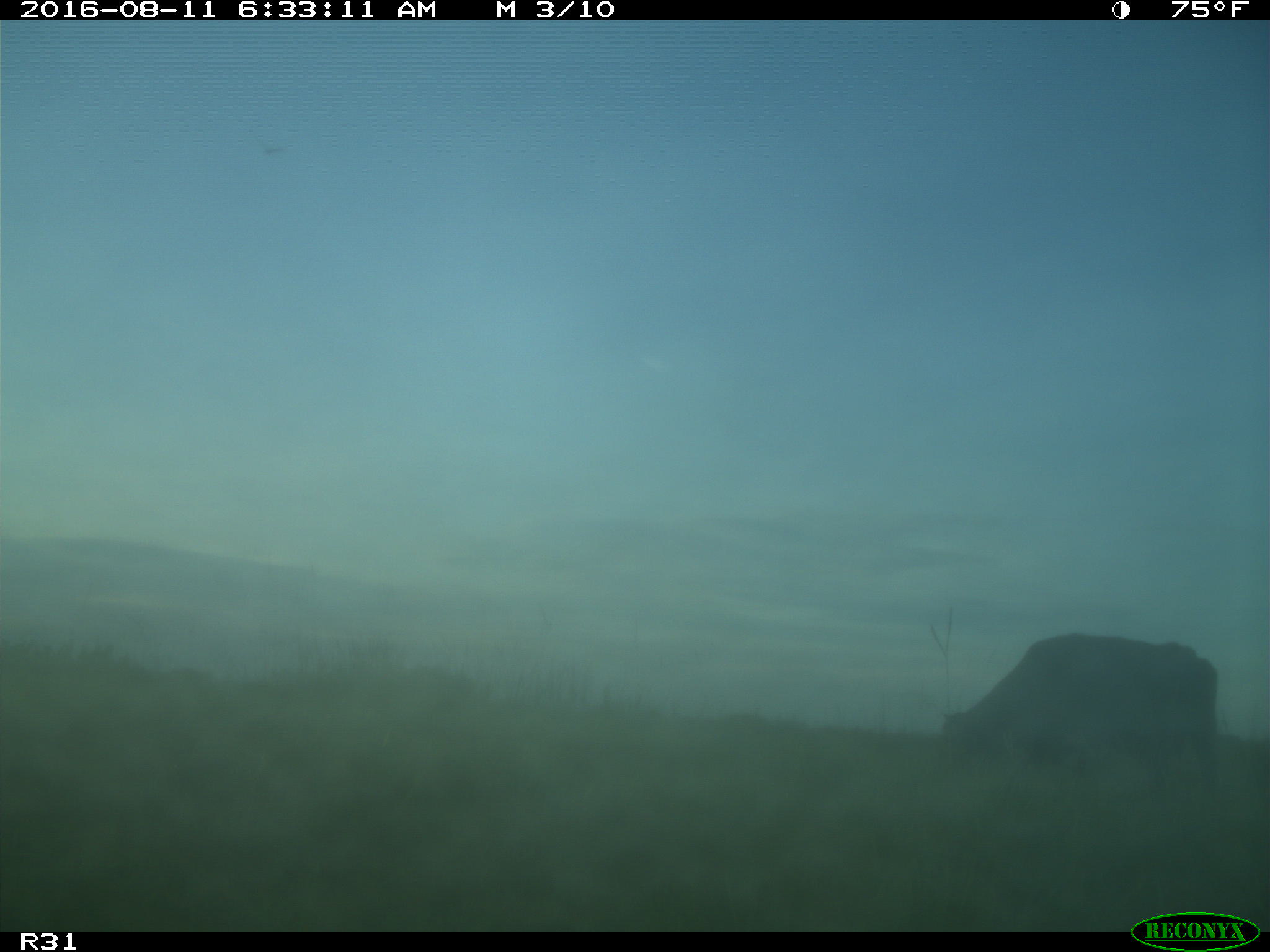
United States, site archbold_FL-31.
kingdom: Animalia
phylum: Chordata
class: Mammalia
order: Artiodactyla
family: Bovidae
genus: Bos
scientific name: Bos taurus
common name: domestic cow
Bos taurus (domestic cow).